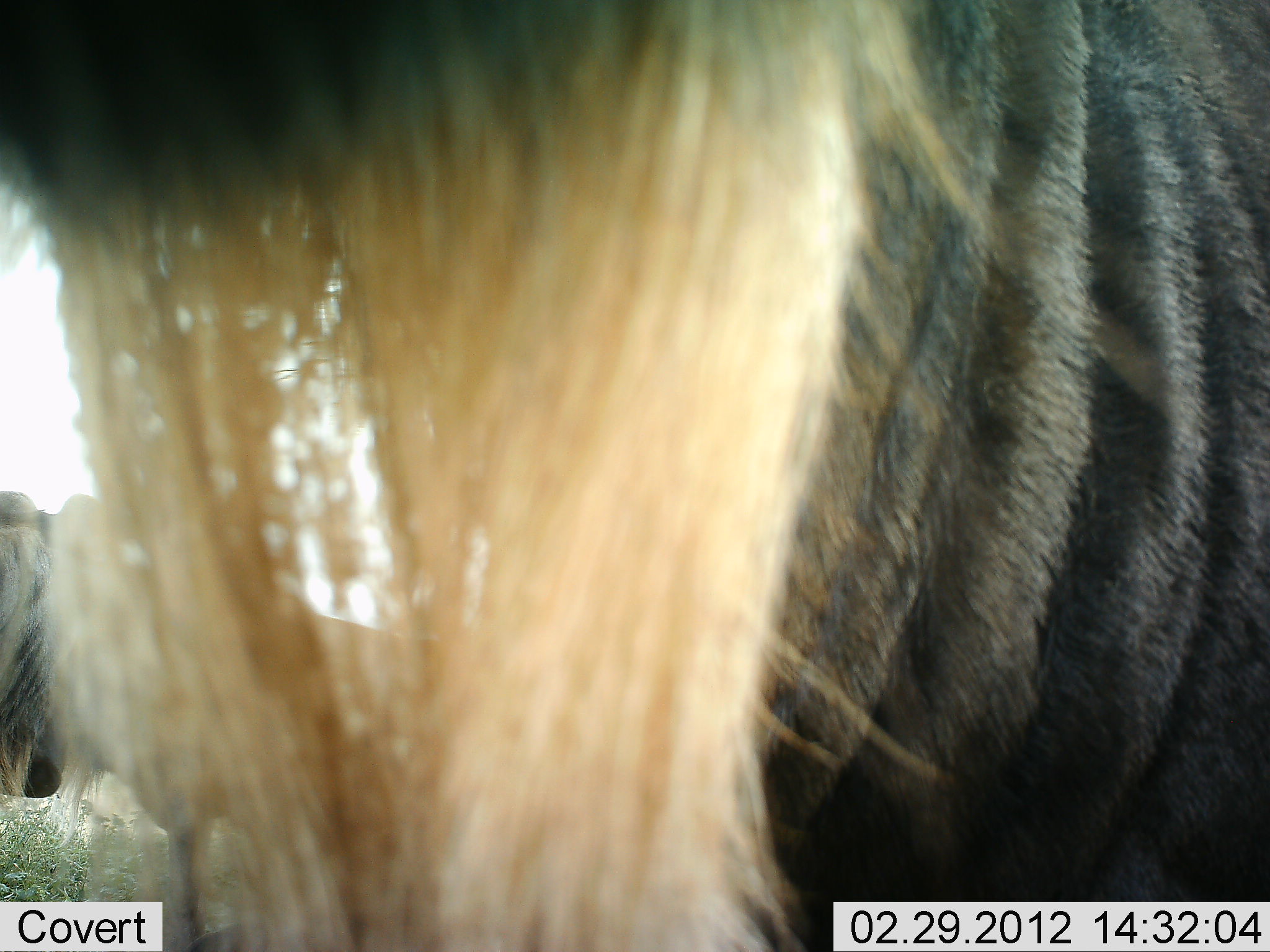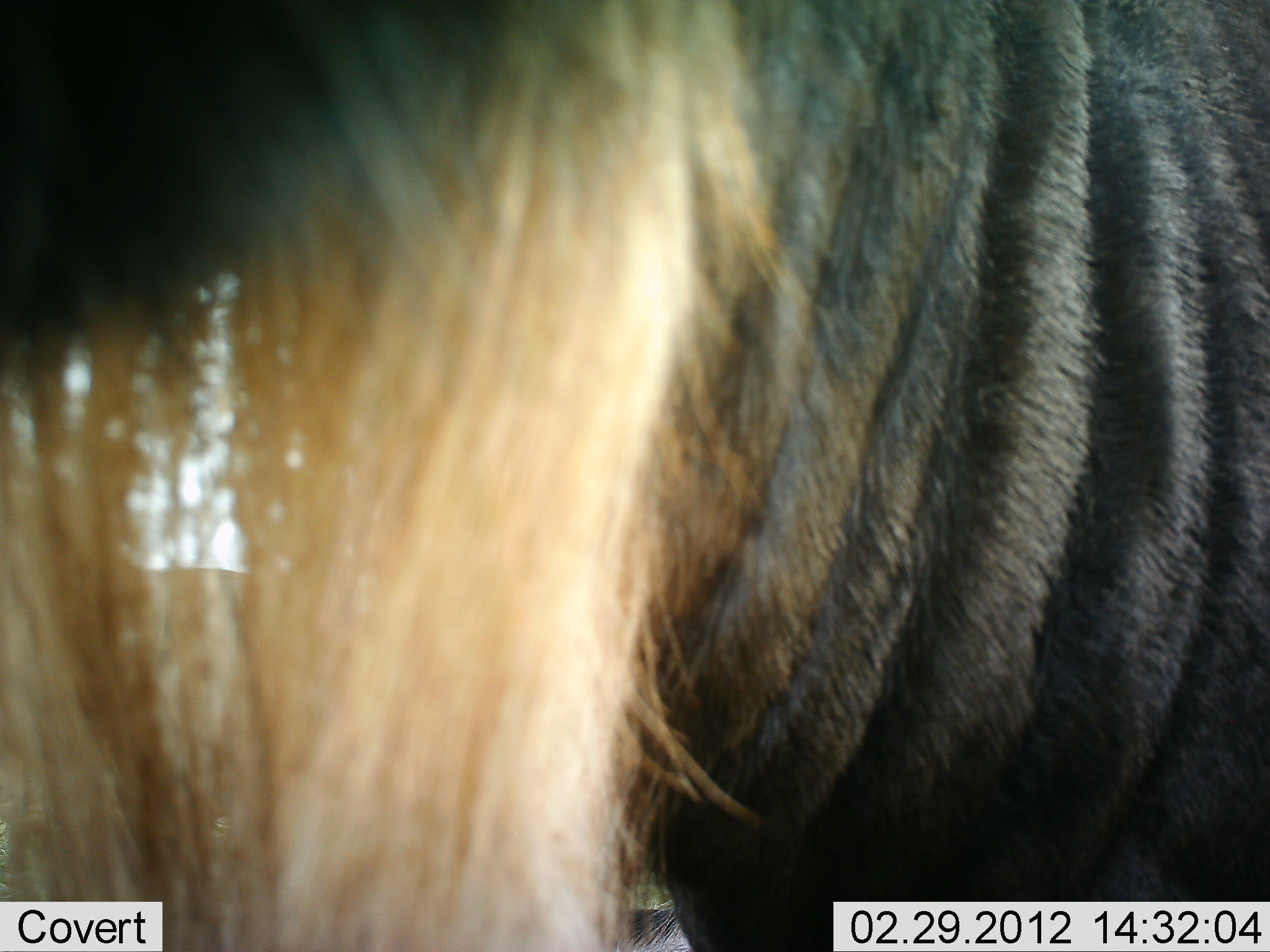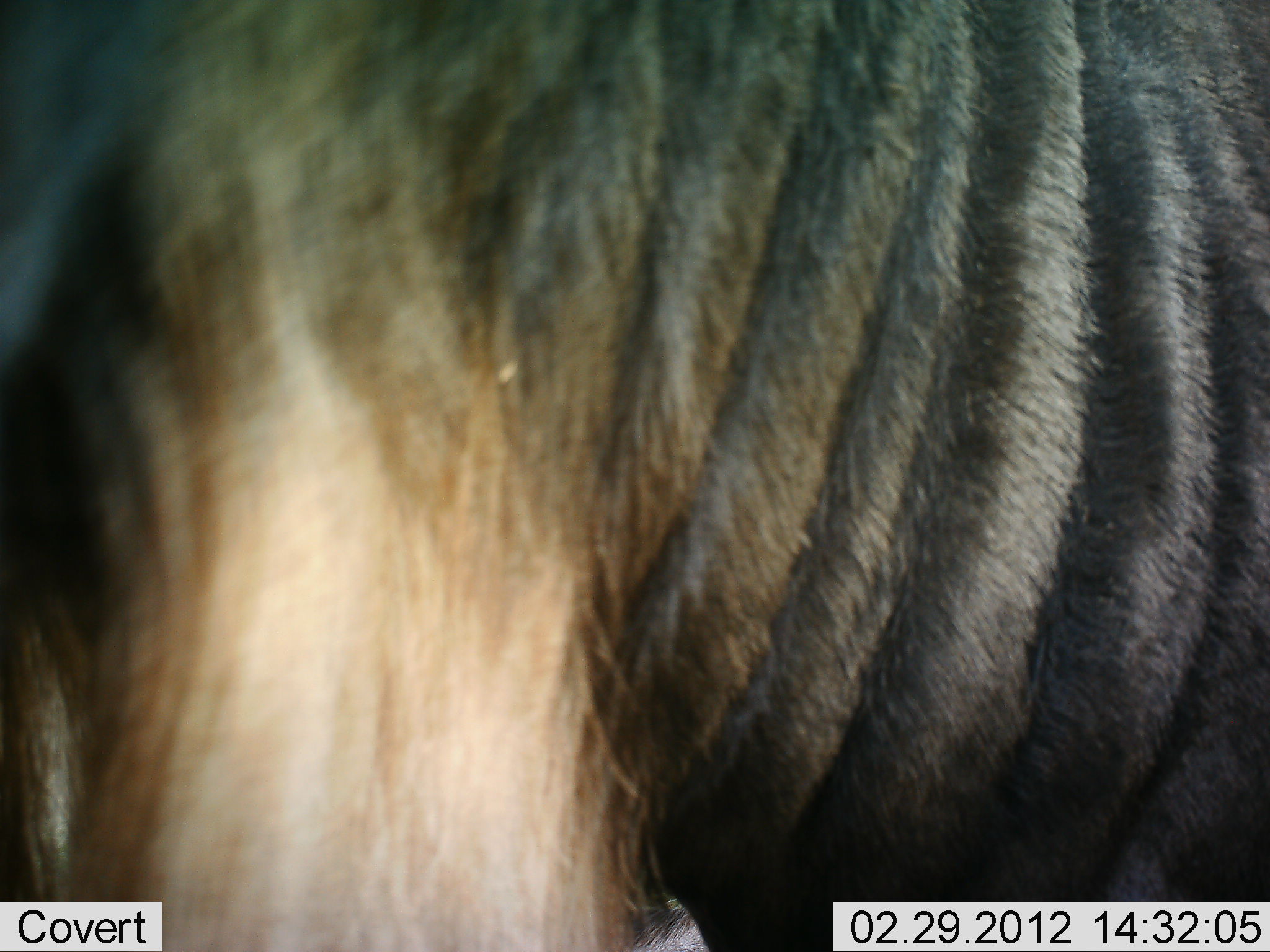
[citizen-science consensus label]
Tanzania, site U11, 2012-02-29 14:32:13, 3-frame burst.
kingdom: Animalia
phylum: Chordata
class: Mammalia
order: Artiodactyla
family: Bovidae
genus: Connochaetes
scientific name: Connochaetes taurinus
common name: blue wildebeest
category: wildebeest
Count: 1.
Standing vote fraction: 95%.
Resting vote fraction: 0%.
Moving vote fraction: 5%.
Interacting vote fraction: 0%.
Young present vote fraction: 0%.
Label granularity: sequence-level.